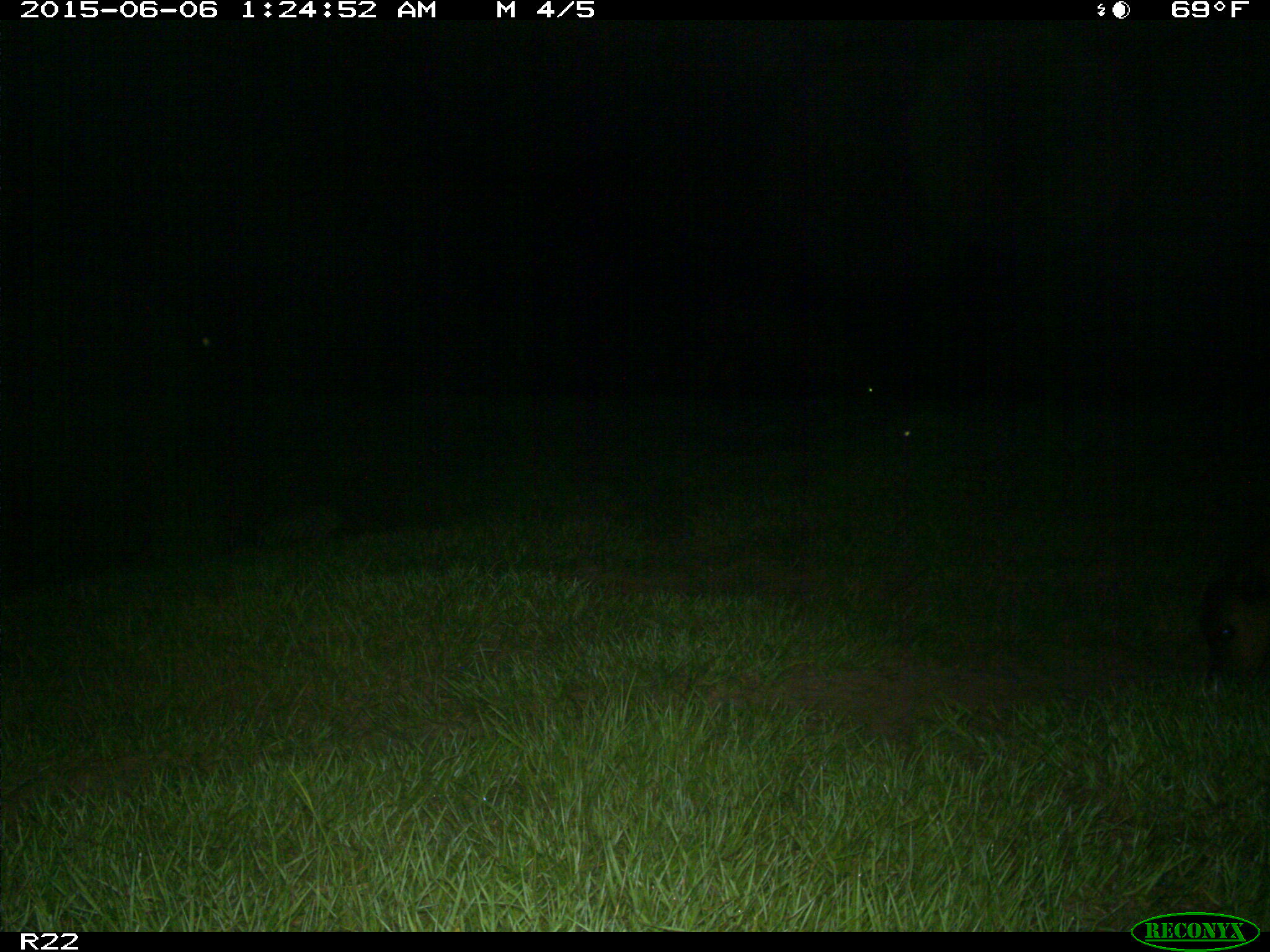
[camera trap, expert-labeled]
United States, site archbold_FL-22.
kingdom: Animalia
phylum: Chordata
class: Mammalia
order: Artiodactyla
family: Bovidae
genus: Bos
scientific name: Bos taurus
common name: domestic cow